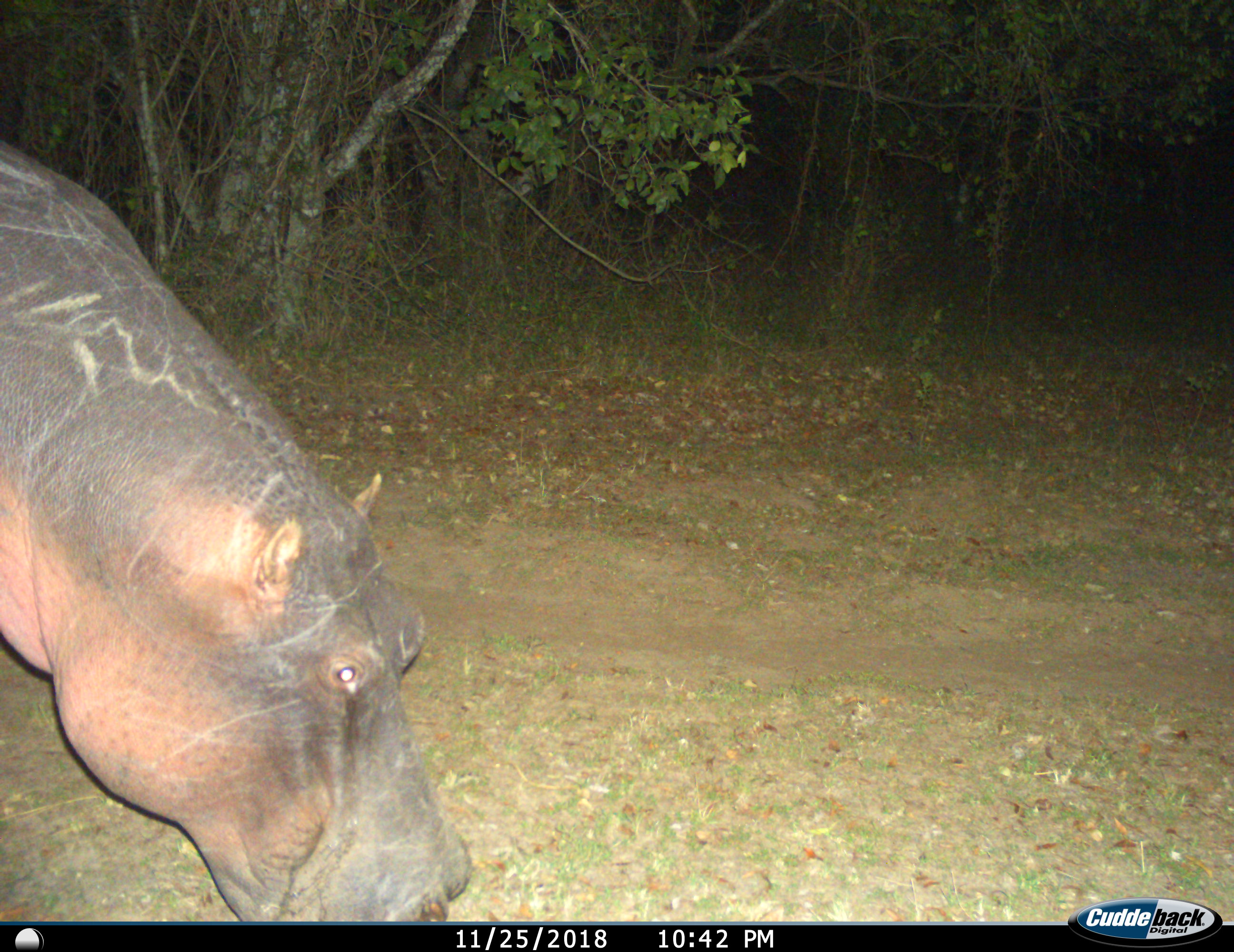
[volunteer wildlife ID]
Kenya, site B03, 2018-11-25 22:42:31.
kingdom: Animalia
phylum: Chordata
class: Mammalia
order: Artiodactyla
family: Hippopotamidae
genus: Hippopotamus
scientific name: Hippopotamus amphibius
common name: hippopotamus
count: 1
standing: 10%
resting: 0%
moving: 60%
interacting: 0%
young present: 0%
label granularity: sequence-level